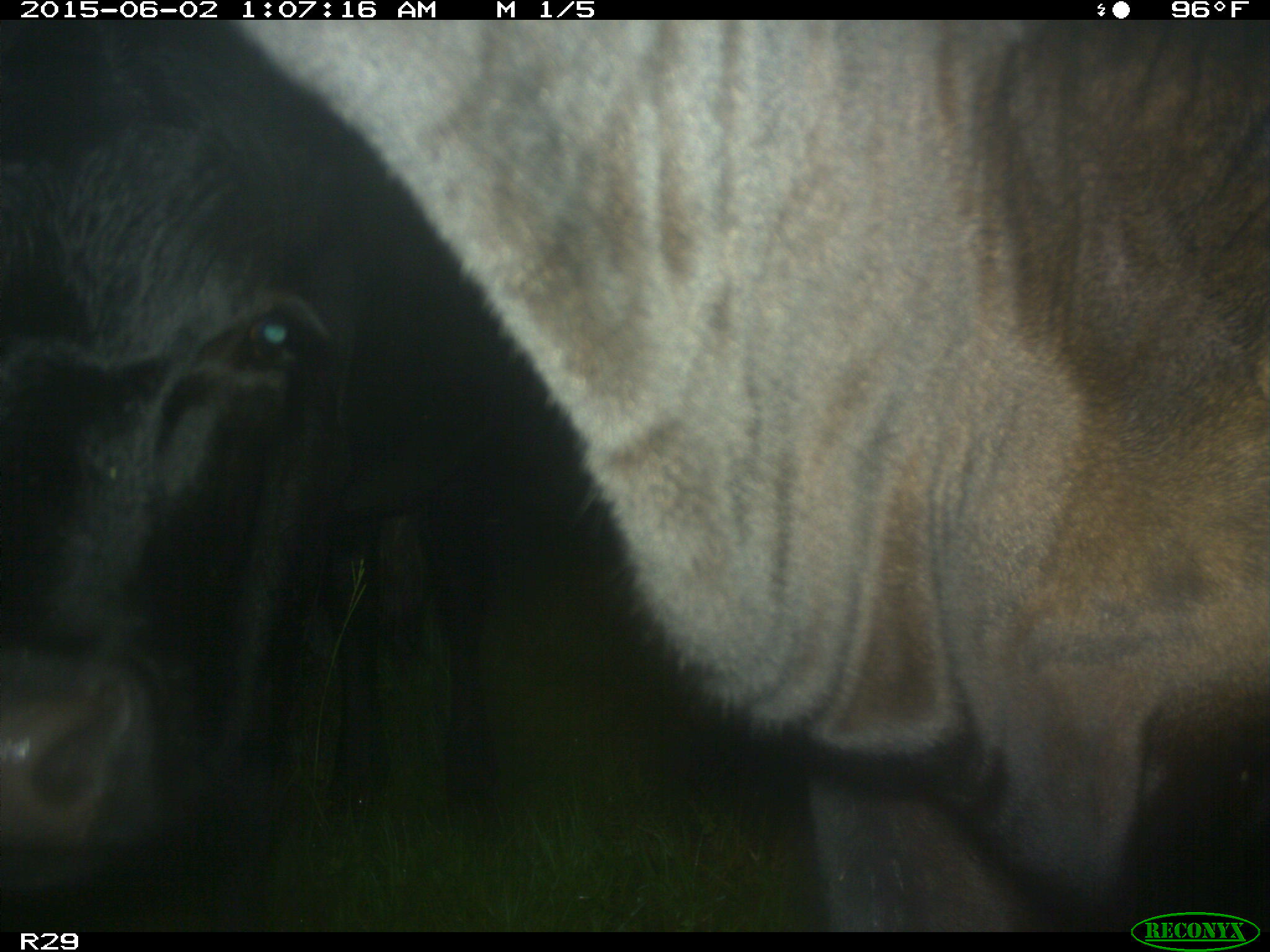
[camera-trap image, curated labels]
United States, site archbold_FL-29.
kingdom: Animalia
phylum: Chordata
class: Mammalia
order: Artiodactyla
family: Bovidae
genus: Bos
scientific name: Bos taurus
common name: domestic cow